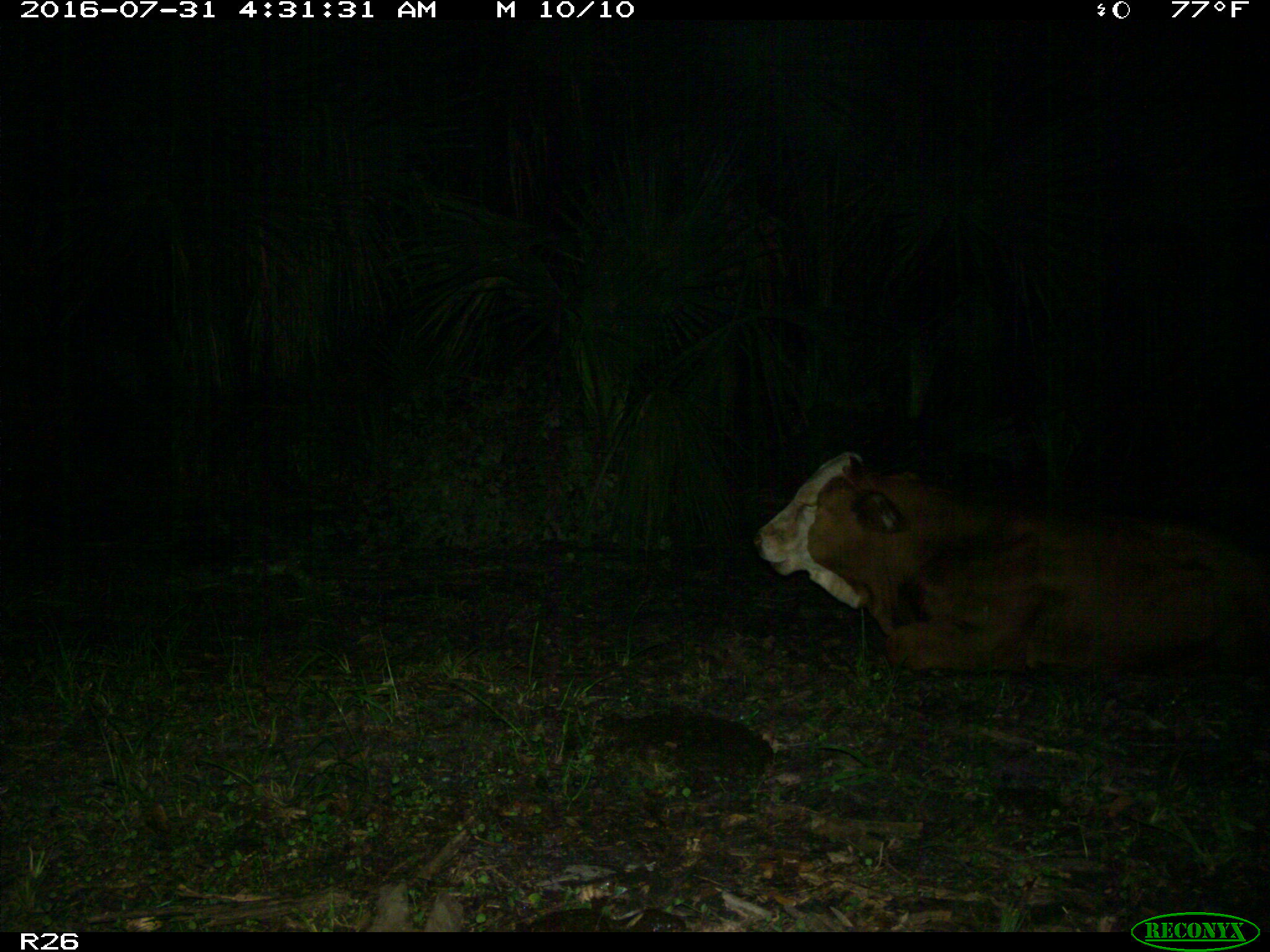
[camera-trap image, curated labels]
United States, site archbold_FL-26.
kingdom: Animalia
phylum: Chordata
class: Mammalia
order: Artiodactyla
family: Bovidae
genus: Bos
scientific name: Bos taurus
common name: domestic cow